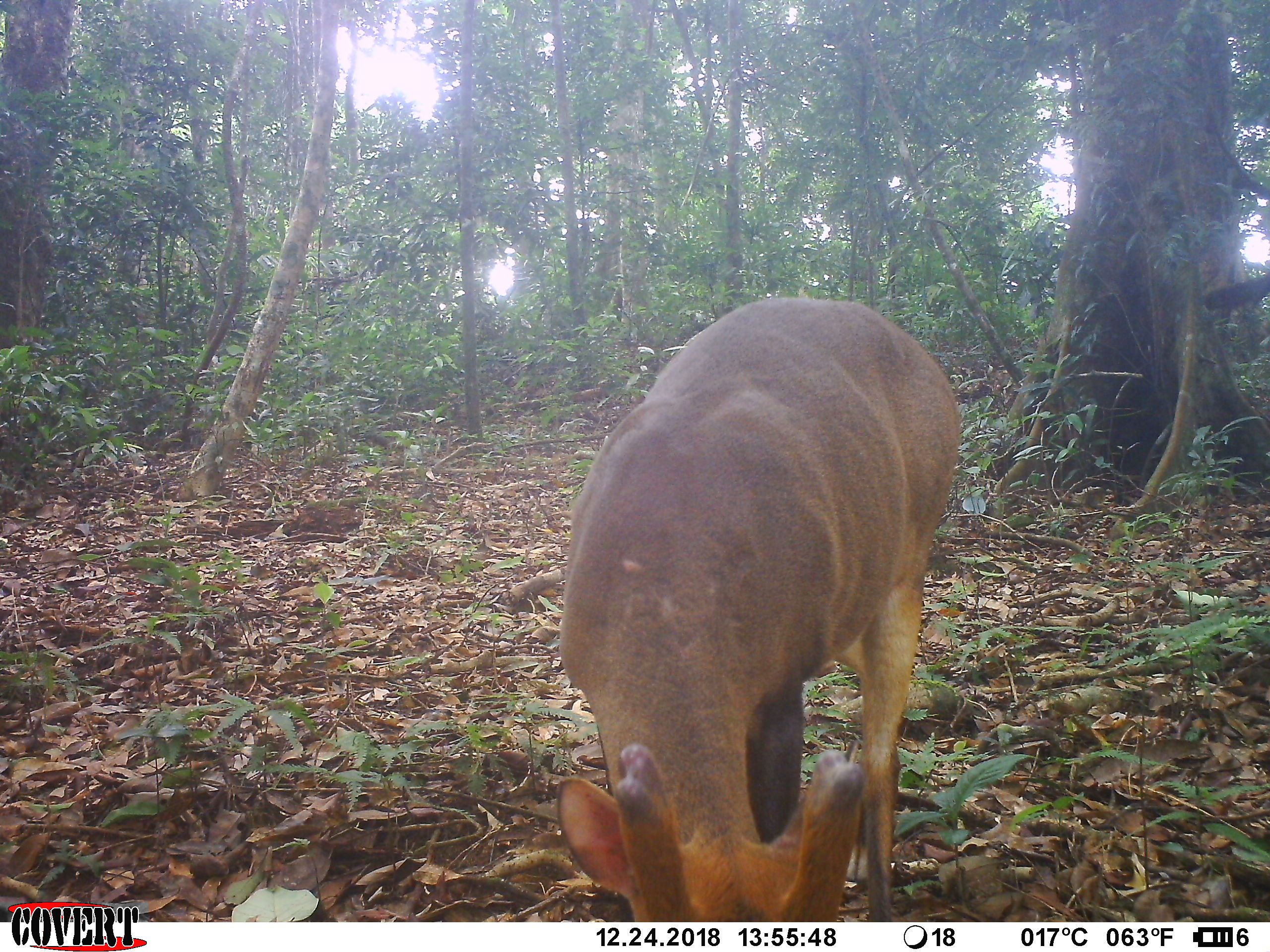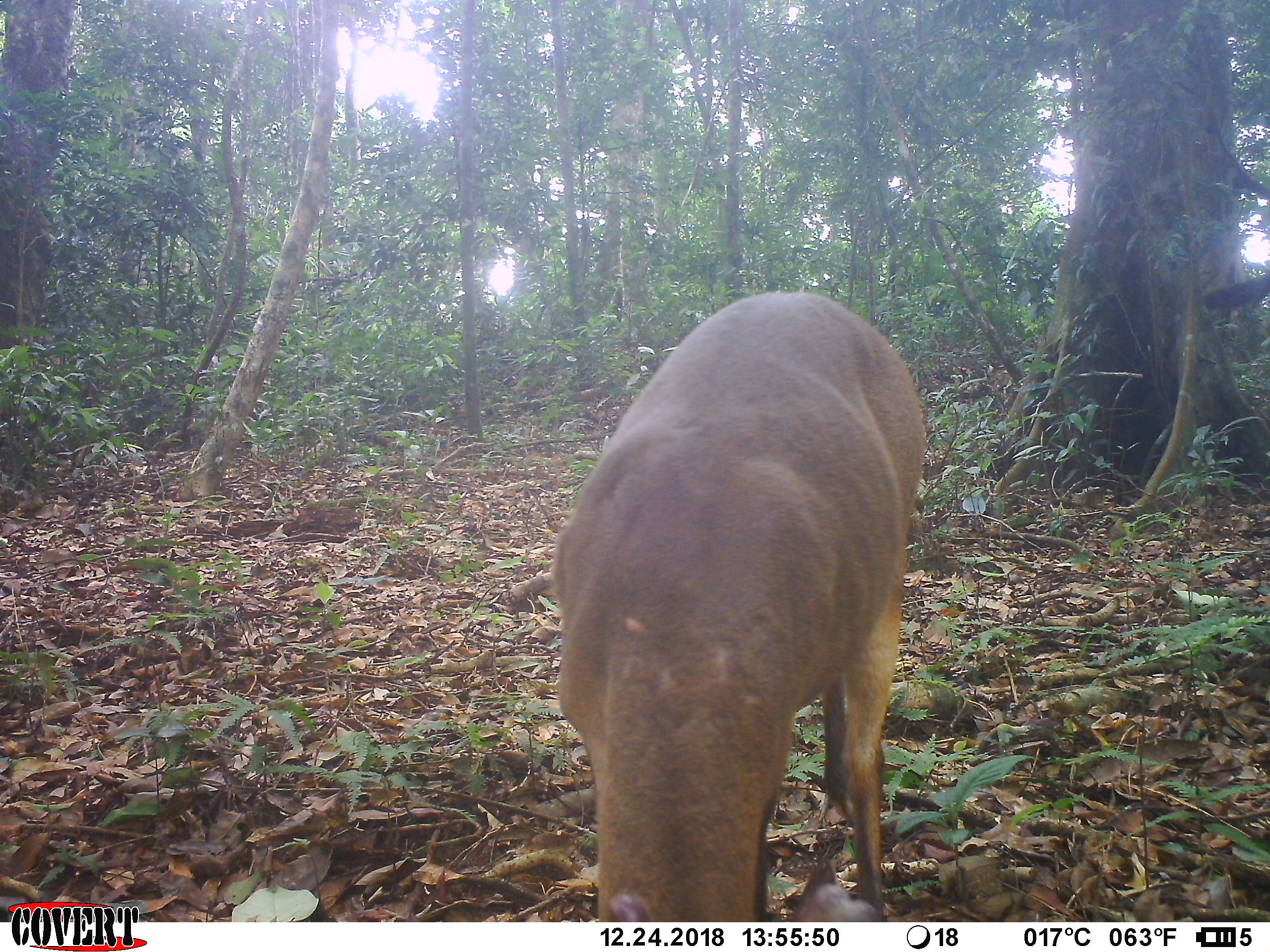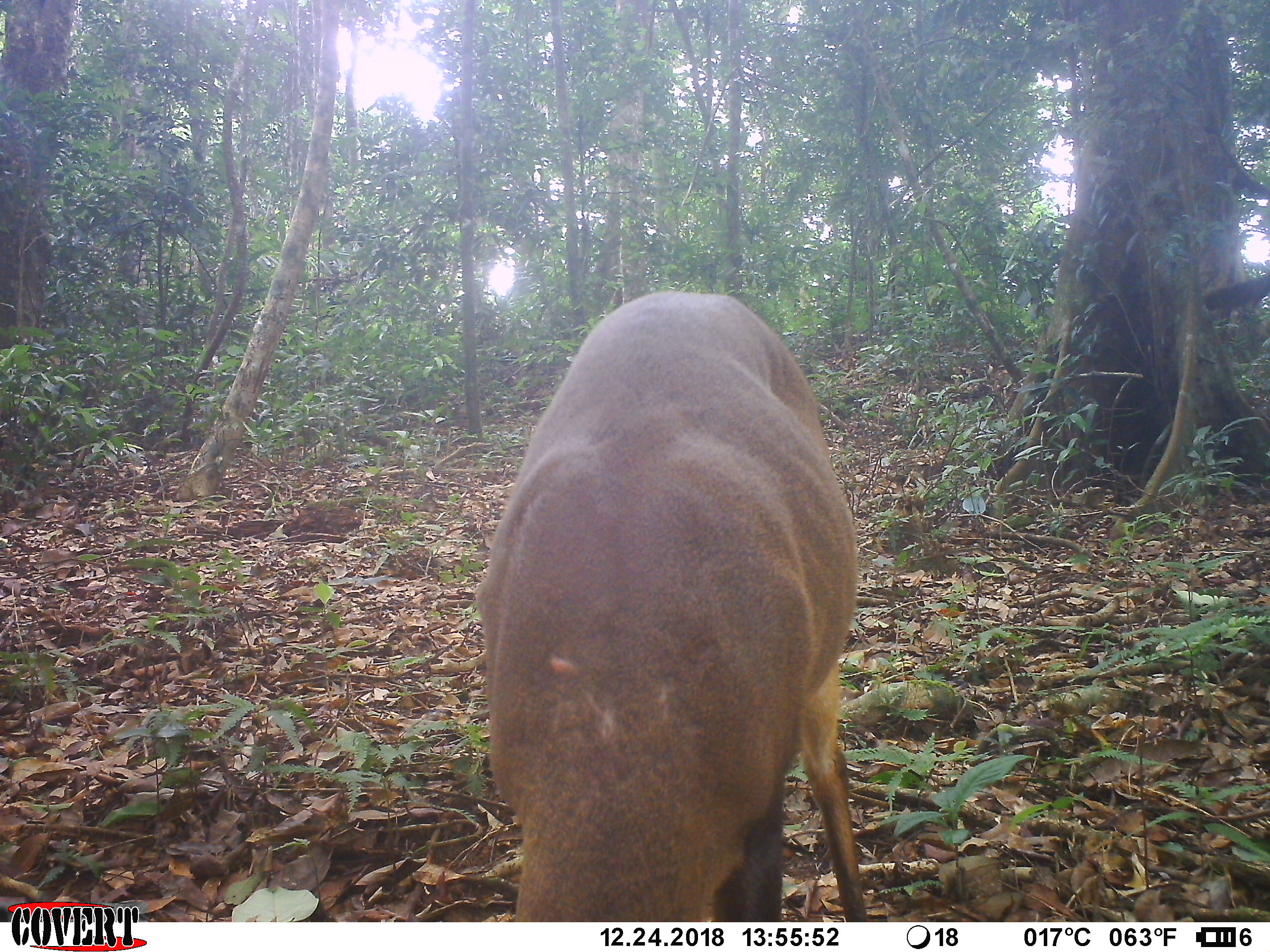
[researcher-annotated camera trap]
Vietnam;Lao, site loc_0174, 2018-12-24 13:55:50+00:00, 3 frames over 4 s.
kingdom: Animalia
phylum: Chordata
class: Mammalia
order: Artiodactyla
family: Cervidae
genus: Muntiacus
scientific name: Muntiacus vuquangensis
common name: large-antlered muntjac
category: large antlered muntjac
Large antlered muntjac (large-antlered muntjac) (Muntiacus vuquangensis). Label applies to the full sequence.